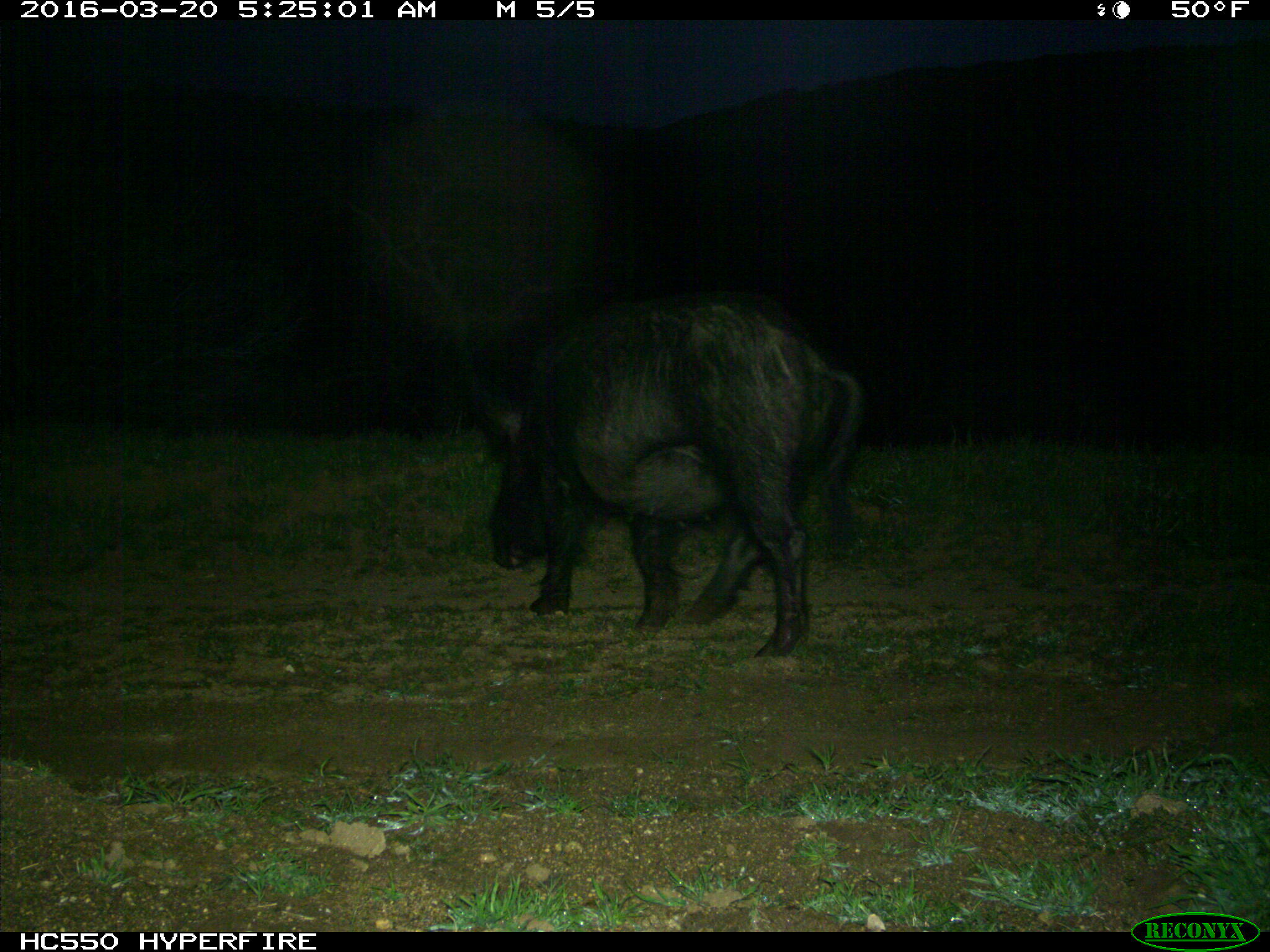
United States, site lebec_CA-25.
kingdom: Animalia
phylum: Chordata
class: Mammalia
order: Artiodactyla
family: Suidae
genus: Sus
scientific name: Sus scrofa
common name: wild boar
Sus scrofa (wild boar).